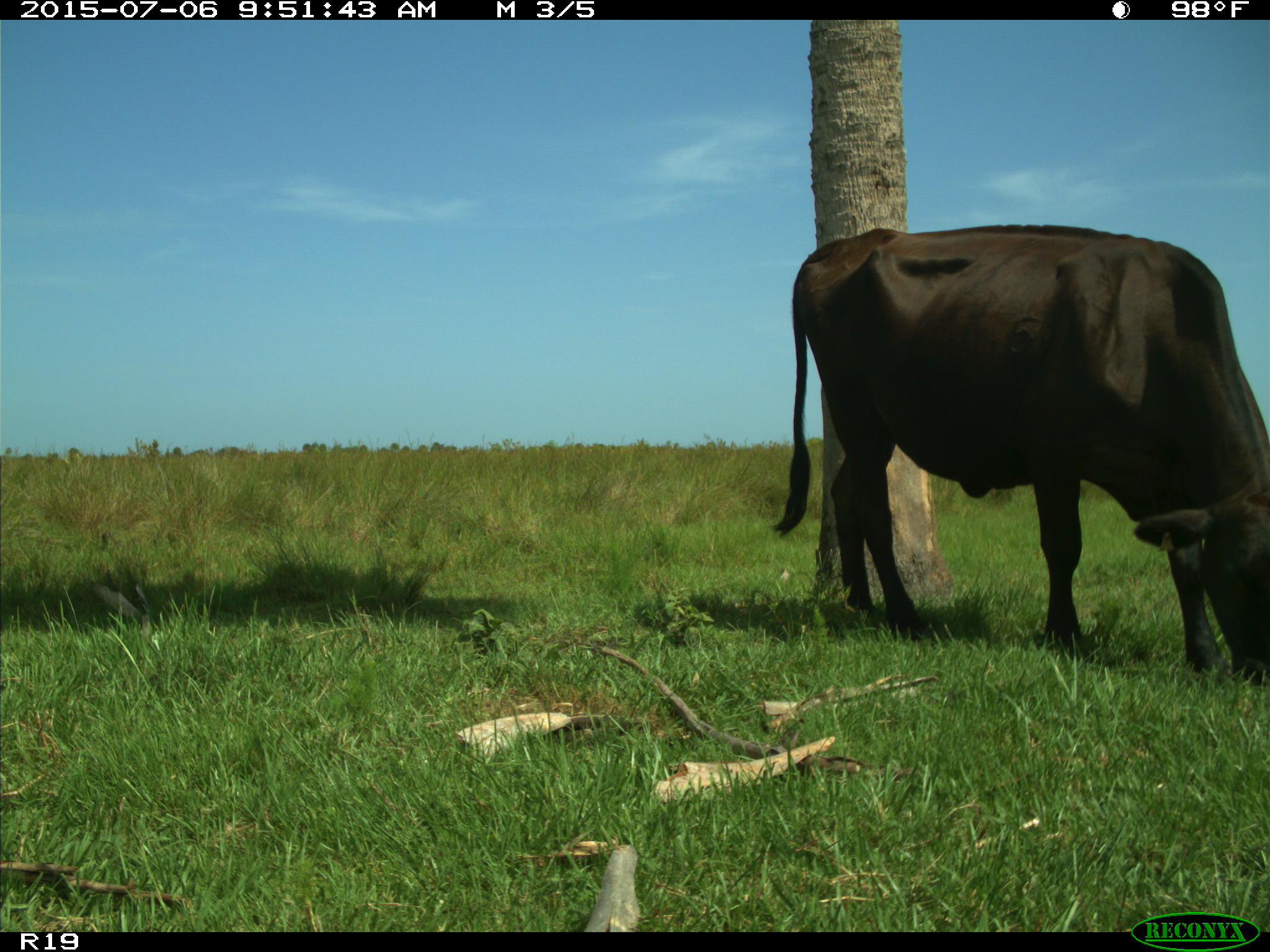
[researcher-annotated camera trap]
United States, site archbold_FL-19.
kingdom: Animalia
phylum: Chordata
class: Mammalia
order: Artiodactyla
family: Bovidae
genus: Bos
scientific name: Bos taurus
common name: domestic cow